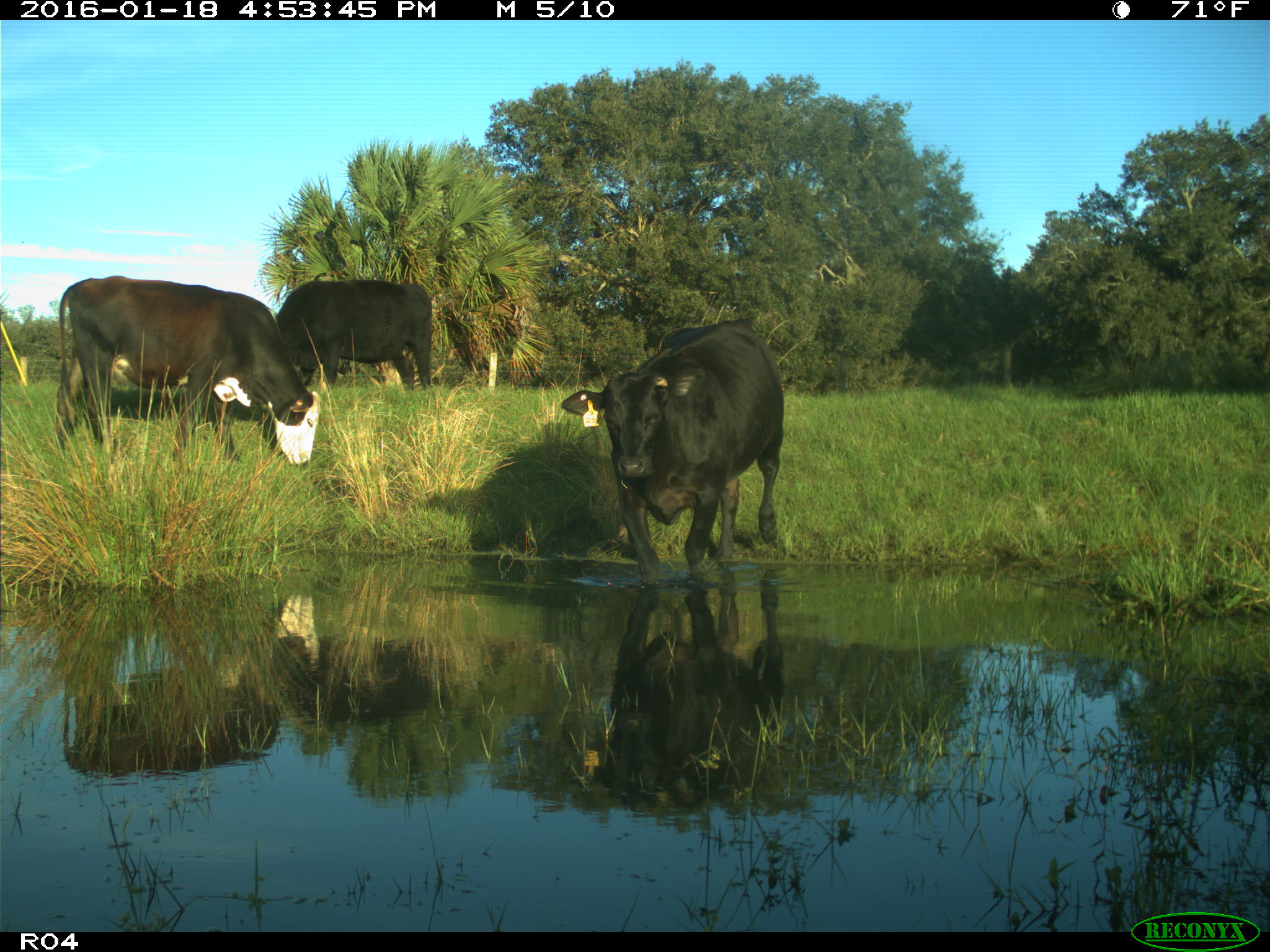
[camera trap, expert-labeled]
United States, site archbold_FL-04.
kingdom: Animalia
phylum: Chordata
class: Mammalia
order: Artiodactyla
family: Bovidae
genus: Bos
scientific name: Bos taurus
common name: domestic cow